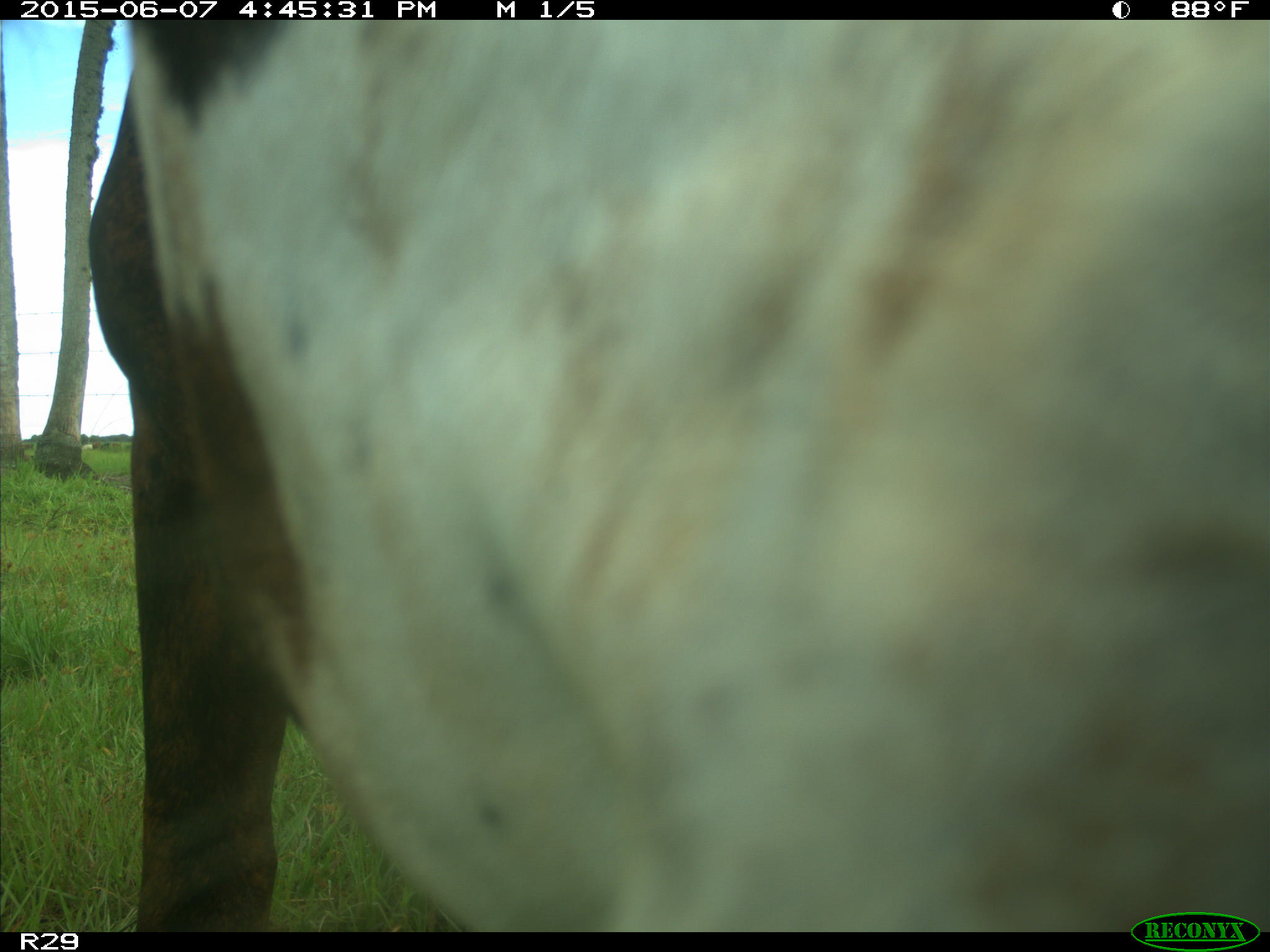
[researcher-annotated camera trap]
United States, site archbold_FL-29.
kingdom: Animalia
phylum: Chordata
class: Mammalia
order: Artiodactyla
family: Bovidae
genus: Bos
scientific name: Bos taurus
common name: domestic cow